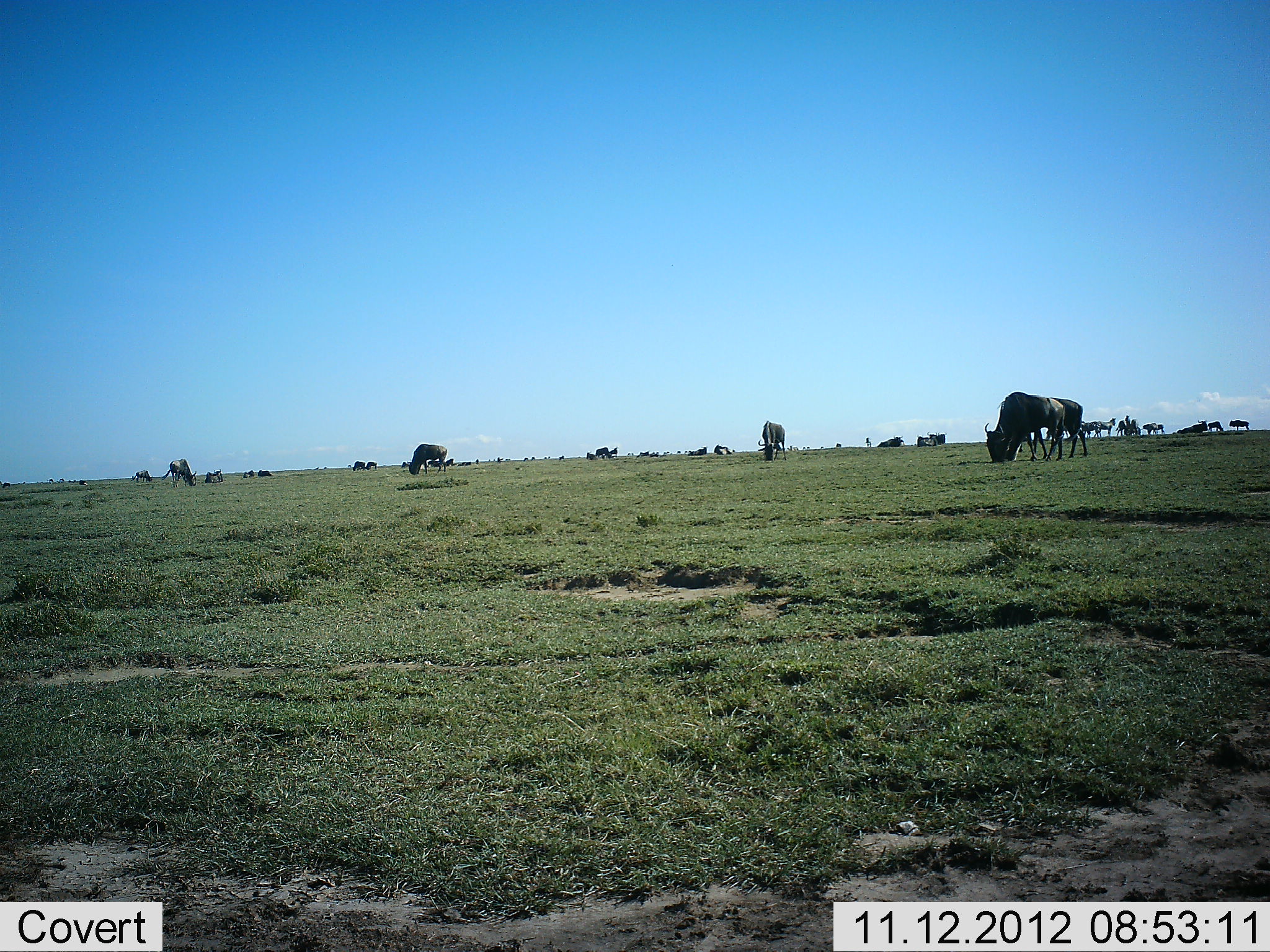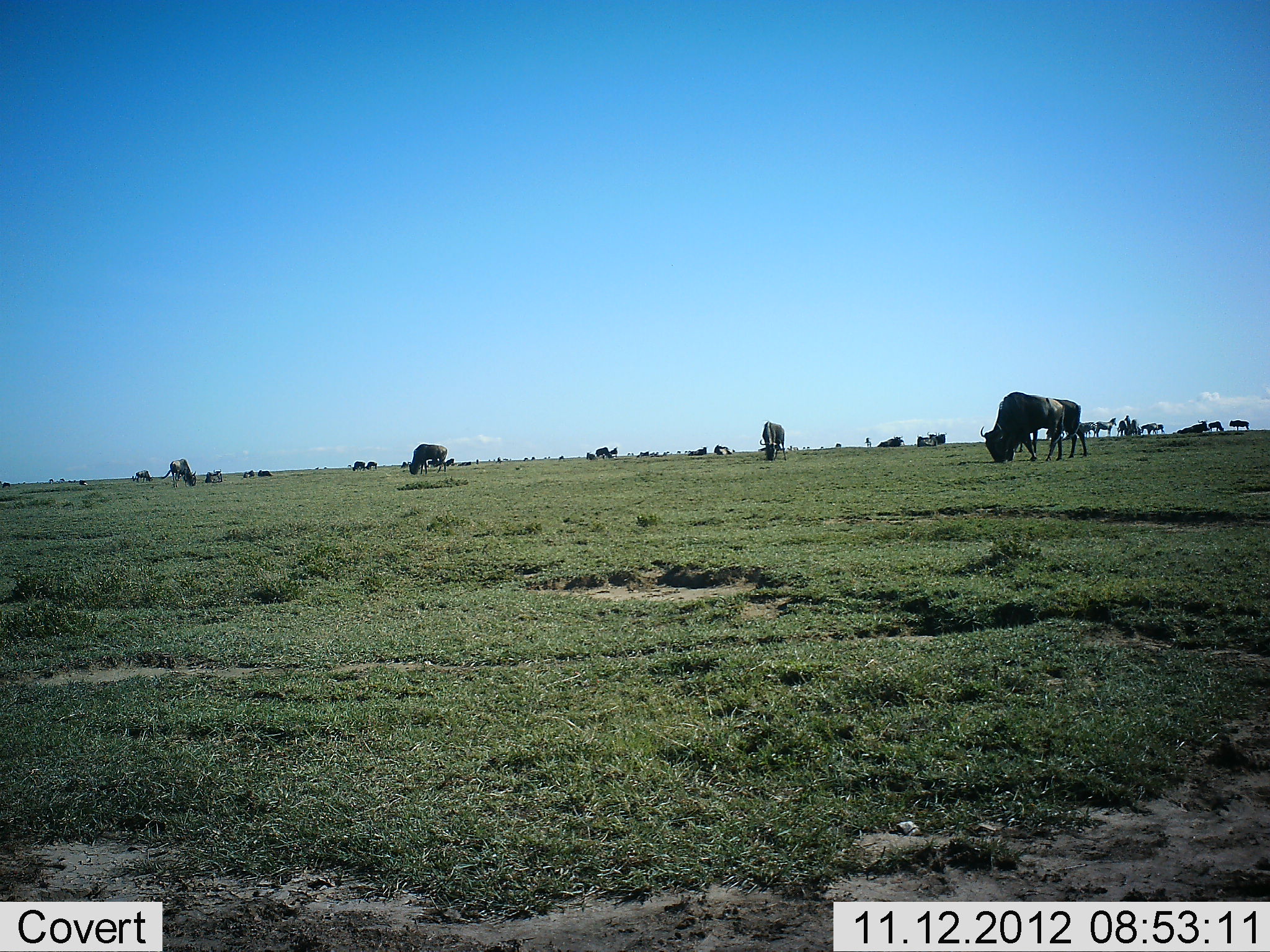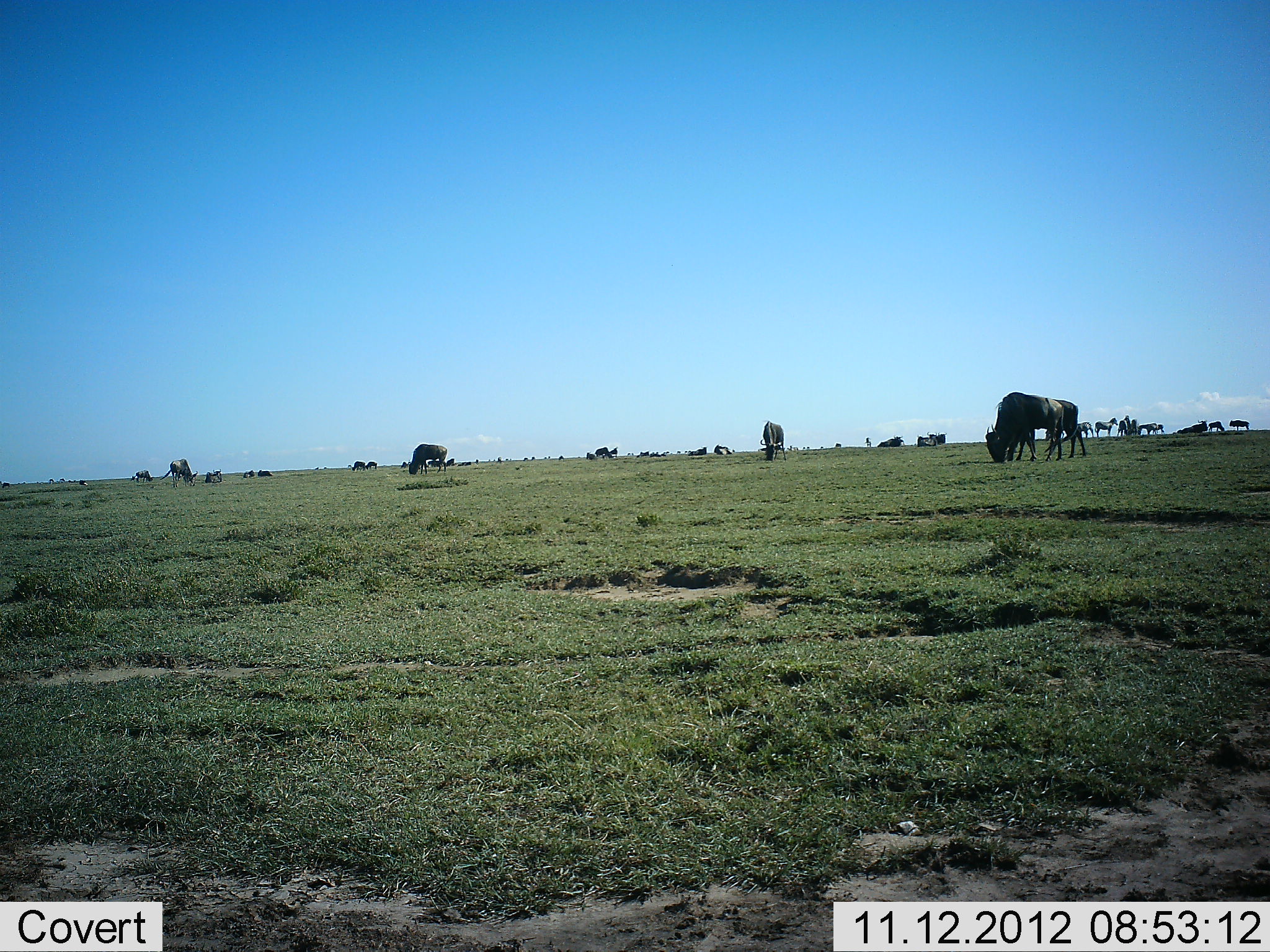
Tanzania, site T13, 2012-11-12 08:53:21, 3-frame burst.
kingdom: Animalia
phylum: Chordata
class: Mammalia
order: Artiodactyla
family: Bovidae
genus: Connochaetes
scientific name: Connochaetes taurinus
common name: blue wildebeest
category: wildebeest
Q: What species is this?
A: Wildebeest (blue wildebeest) (Connochaetes taurinus).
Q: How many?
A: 11-50.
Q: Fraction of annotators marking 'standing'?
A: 33%.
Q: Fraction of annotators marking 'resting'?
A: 8%.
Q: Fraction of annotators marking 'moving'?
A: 0%.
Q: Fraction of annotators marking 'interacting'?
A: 0%.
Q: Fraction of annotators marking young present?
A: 0%.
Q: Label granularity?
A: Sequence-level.